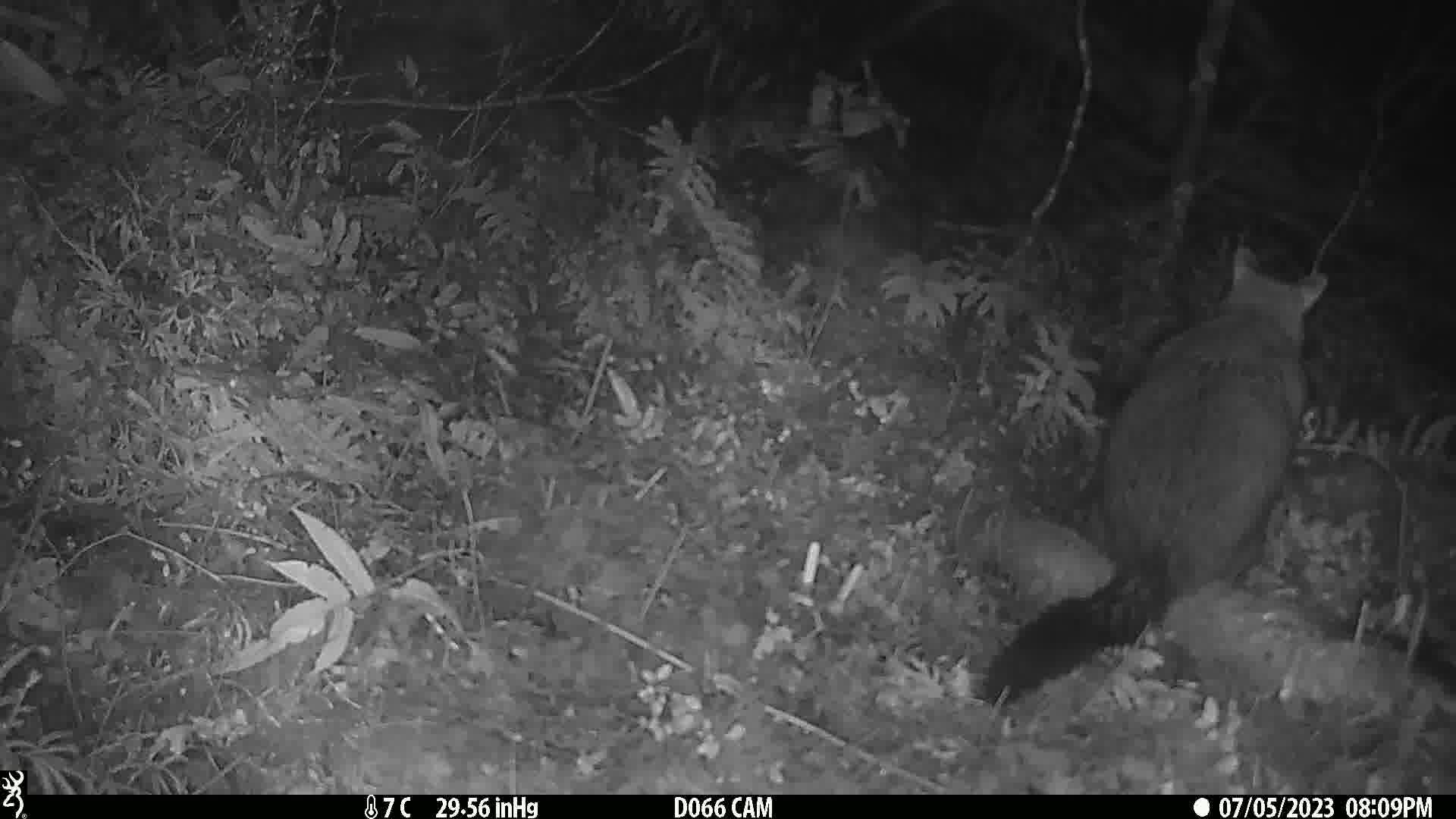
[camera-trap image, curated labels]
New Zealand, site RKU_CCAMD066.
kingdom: Animalia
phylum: Chordata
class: Mammalia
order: Diprotodontia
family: Phalangeridae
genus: Trichosurus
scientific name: Trichosurus vulpecula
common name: common brushtail possum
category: possum